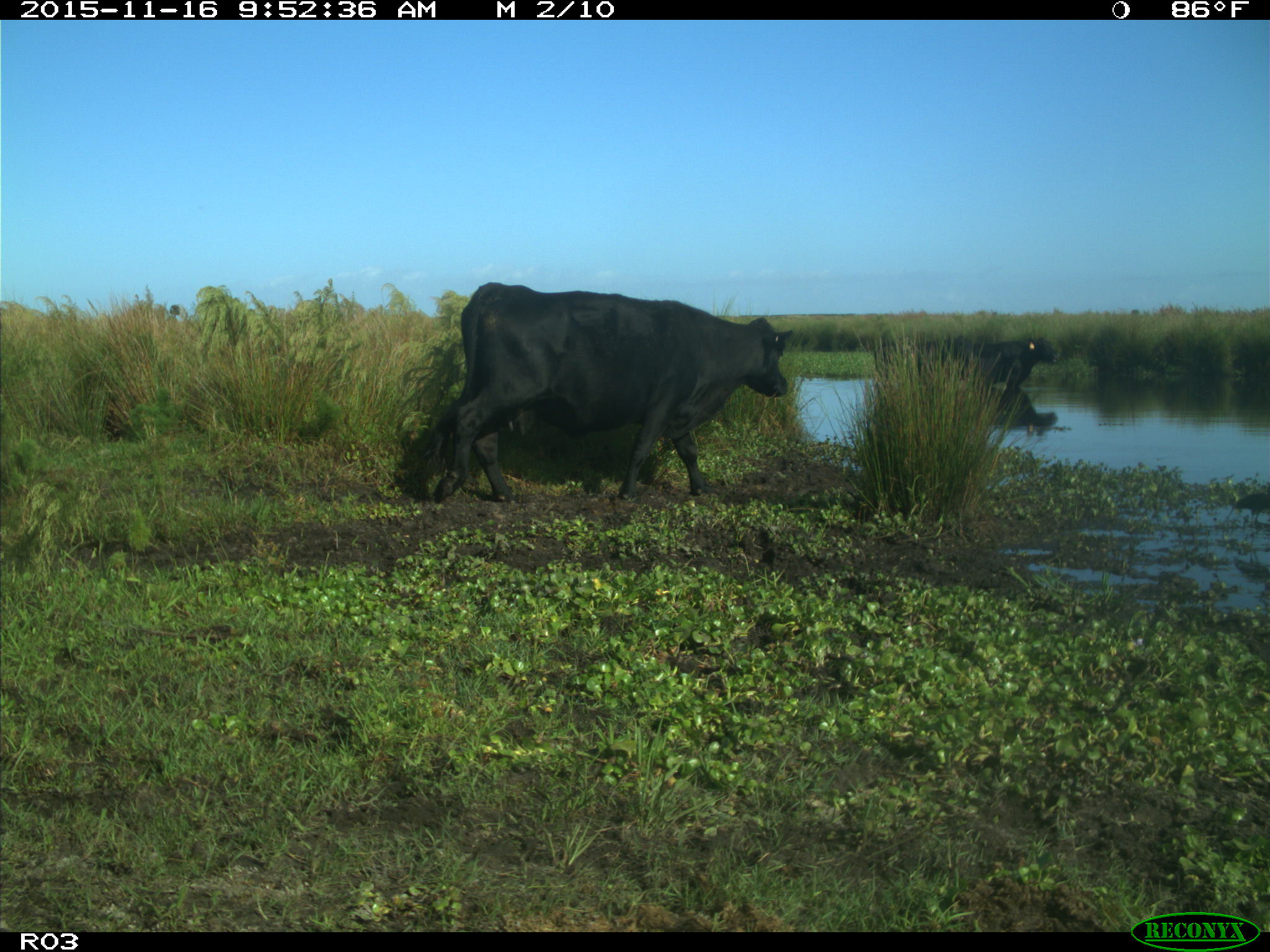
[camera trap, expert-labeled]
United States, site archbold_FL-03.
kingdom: Animalia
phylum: Chordata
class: Mammalia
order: Artiodactyla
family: Bovidae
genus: Bos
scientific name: Bos taurus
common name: domestic cow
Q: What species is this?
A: Bos taurus (domestic cow).